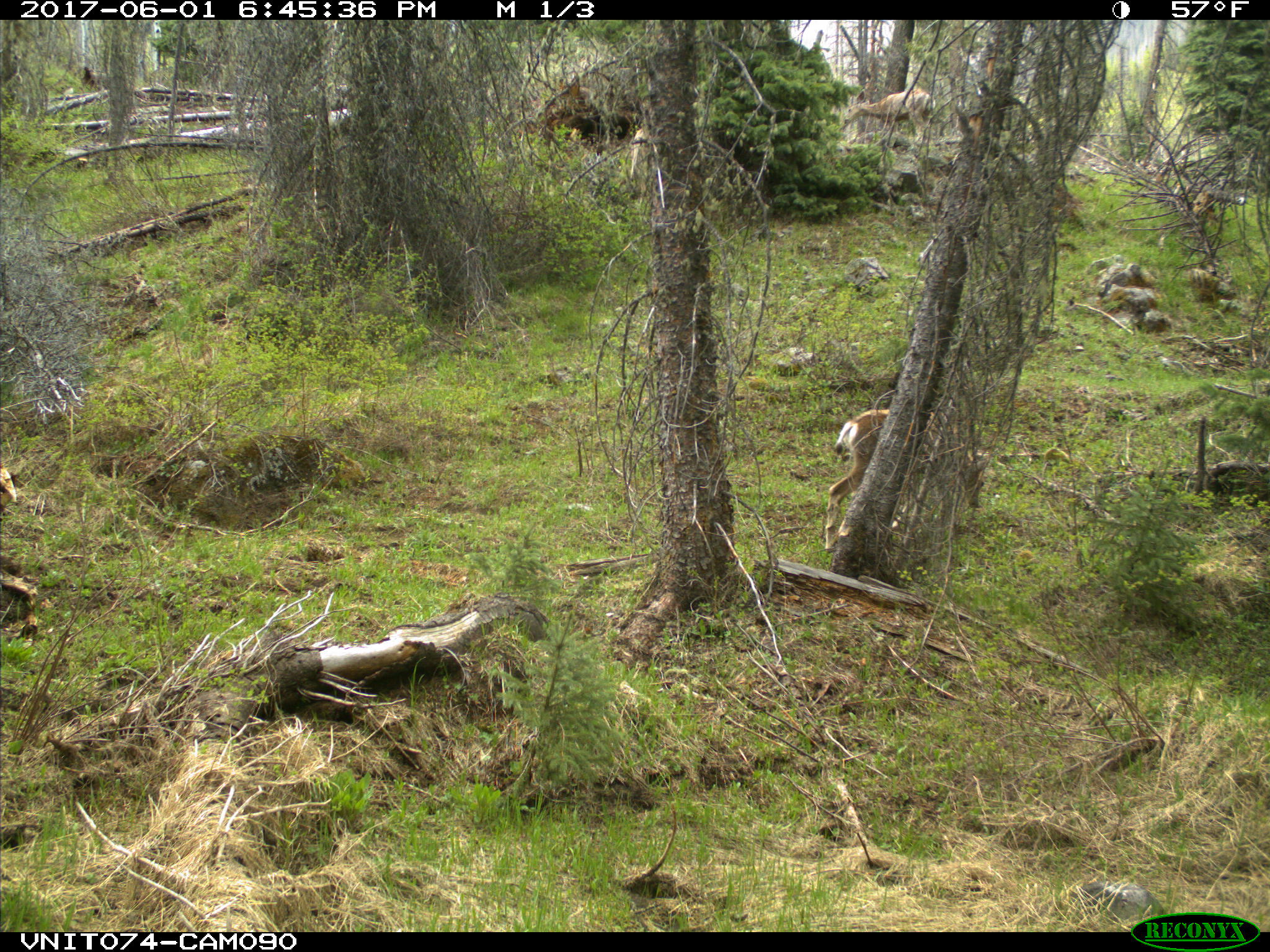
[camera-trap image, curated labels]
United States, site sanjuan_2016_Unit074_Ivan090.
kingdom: Animalia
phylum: Chordata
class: Mammalia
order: Artiodactyla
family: Cervidae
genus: Odocoileus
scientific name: Odocoileus hemionus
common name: mule deer